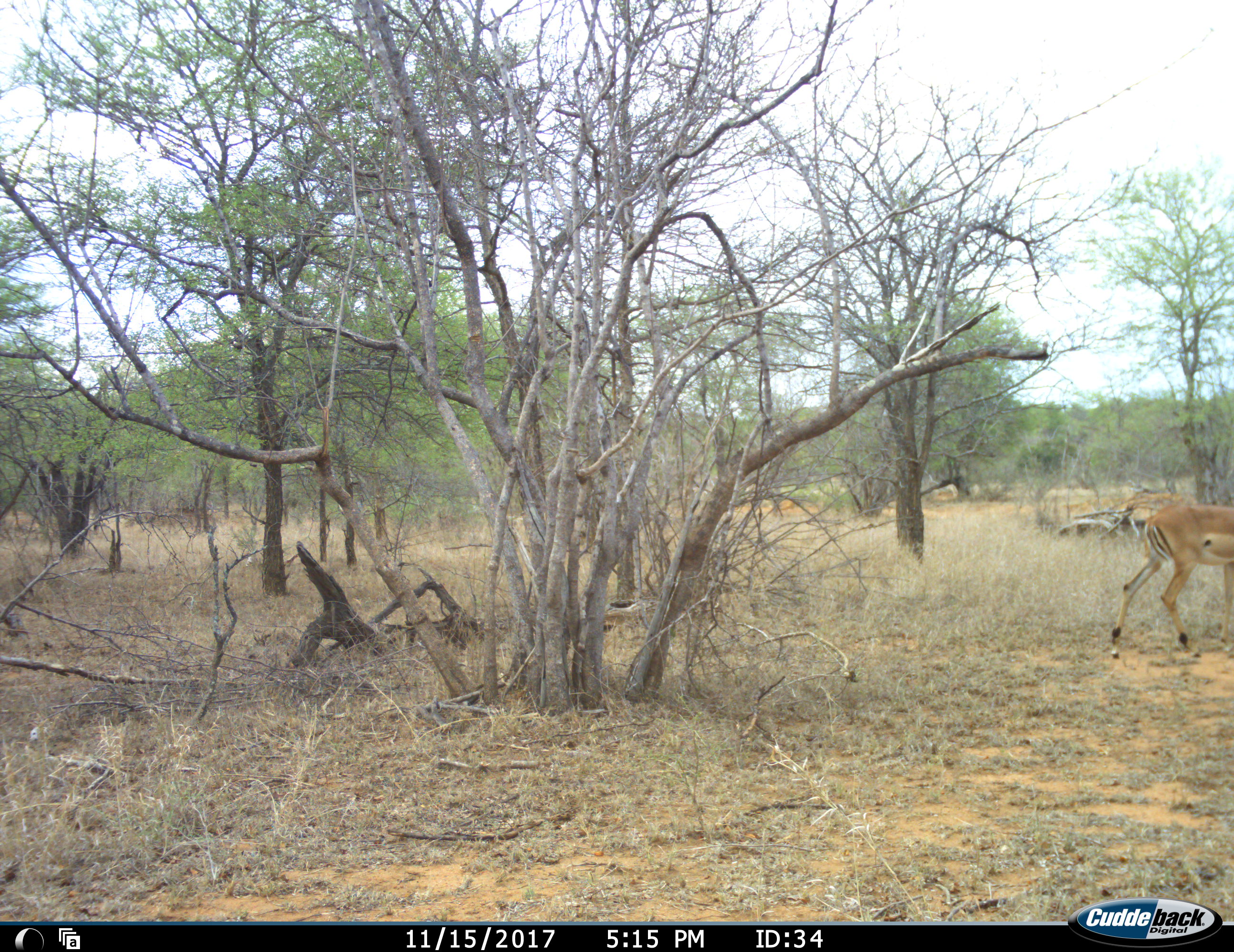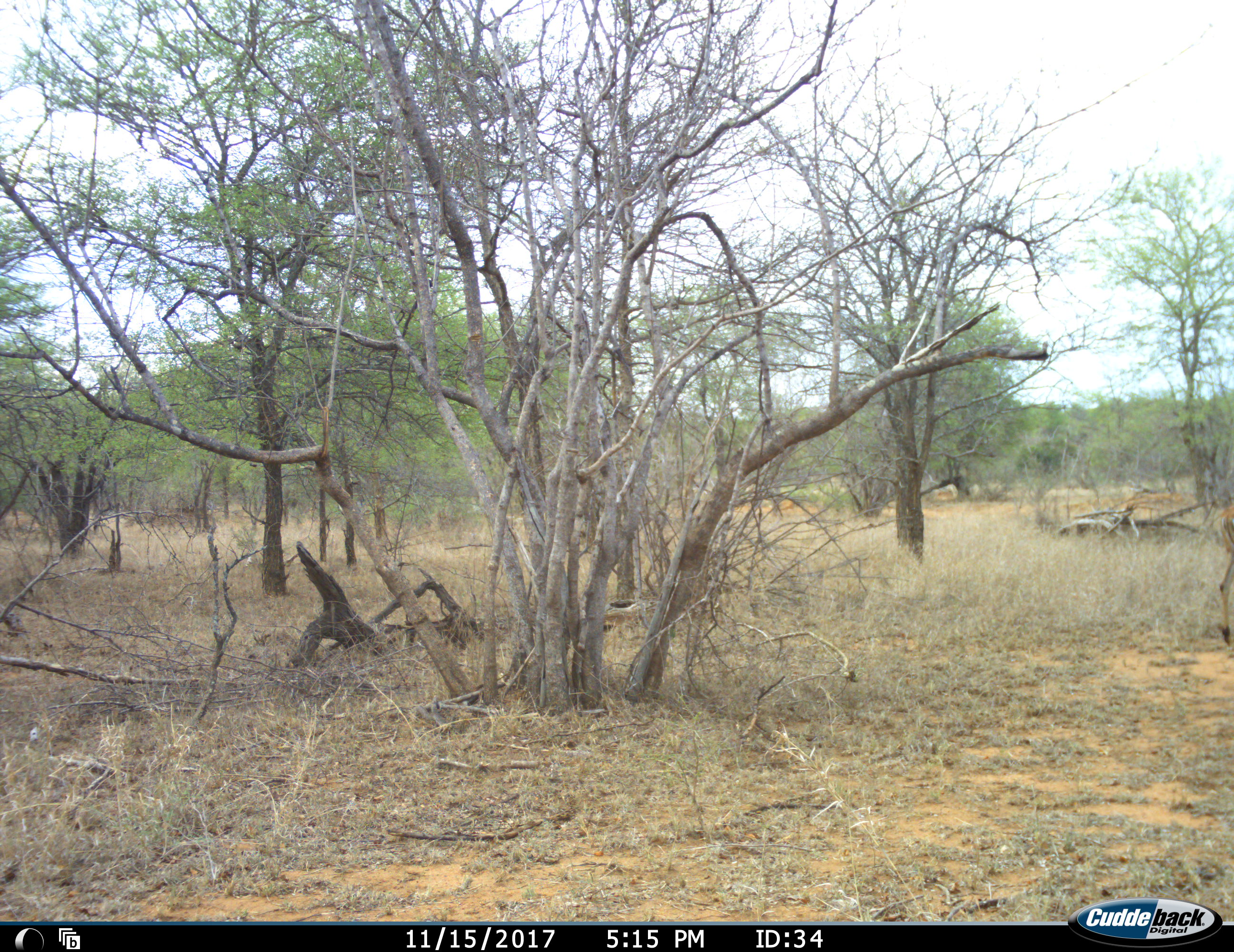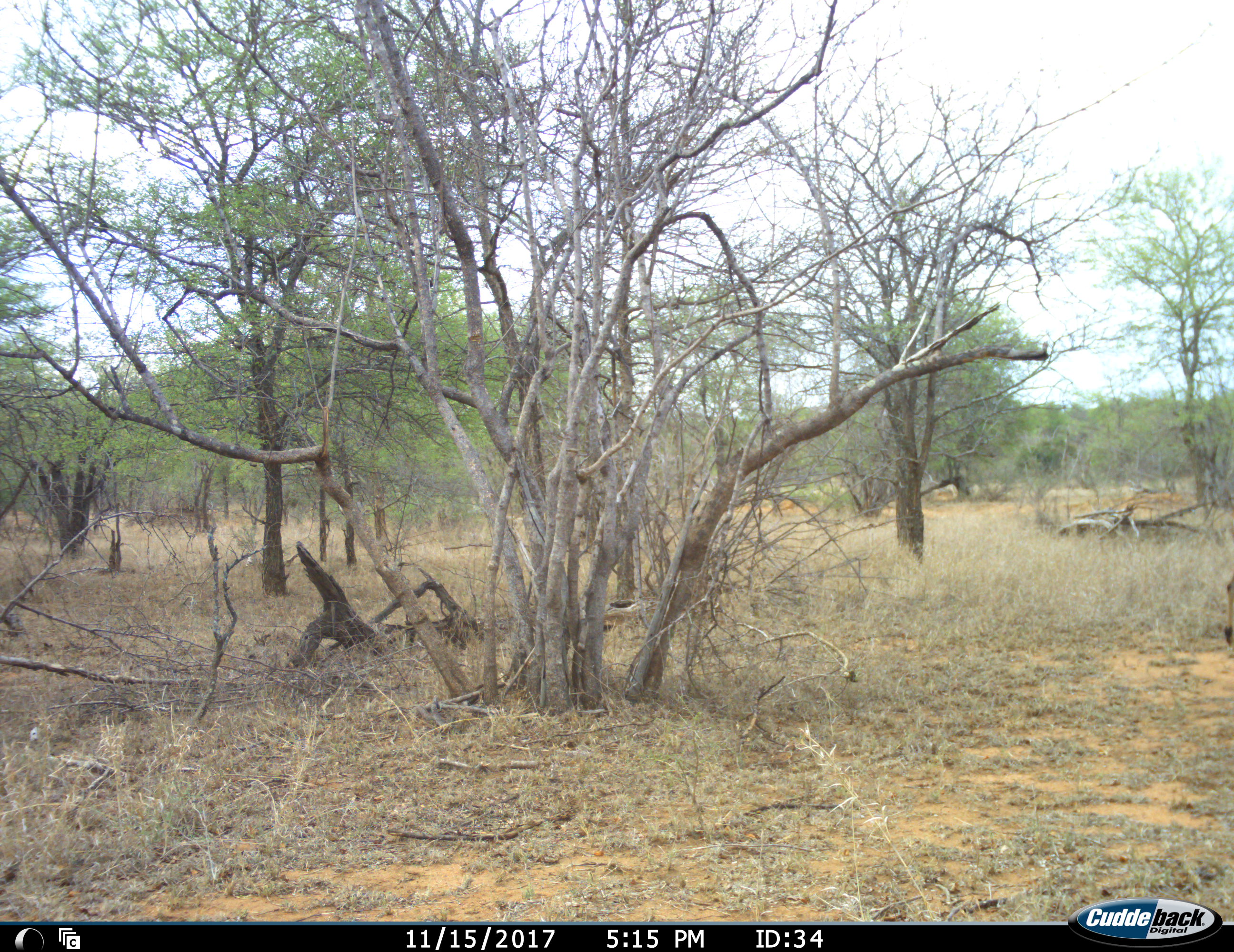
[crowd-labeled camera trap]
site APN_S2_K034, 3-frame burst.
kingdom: Animalia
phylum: Chordata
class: Mammalia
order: Artiodactyla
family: Bovidae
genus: Aepyceros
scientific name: Aepyceros melampus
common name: impala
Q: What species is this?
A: Impala (Aepyceros melampus).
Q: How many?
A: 1.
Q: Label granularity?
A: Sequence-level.